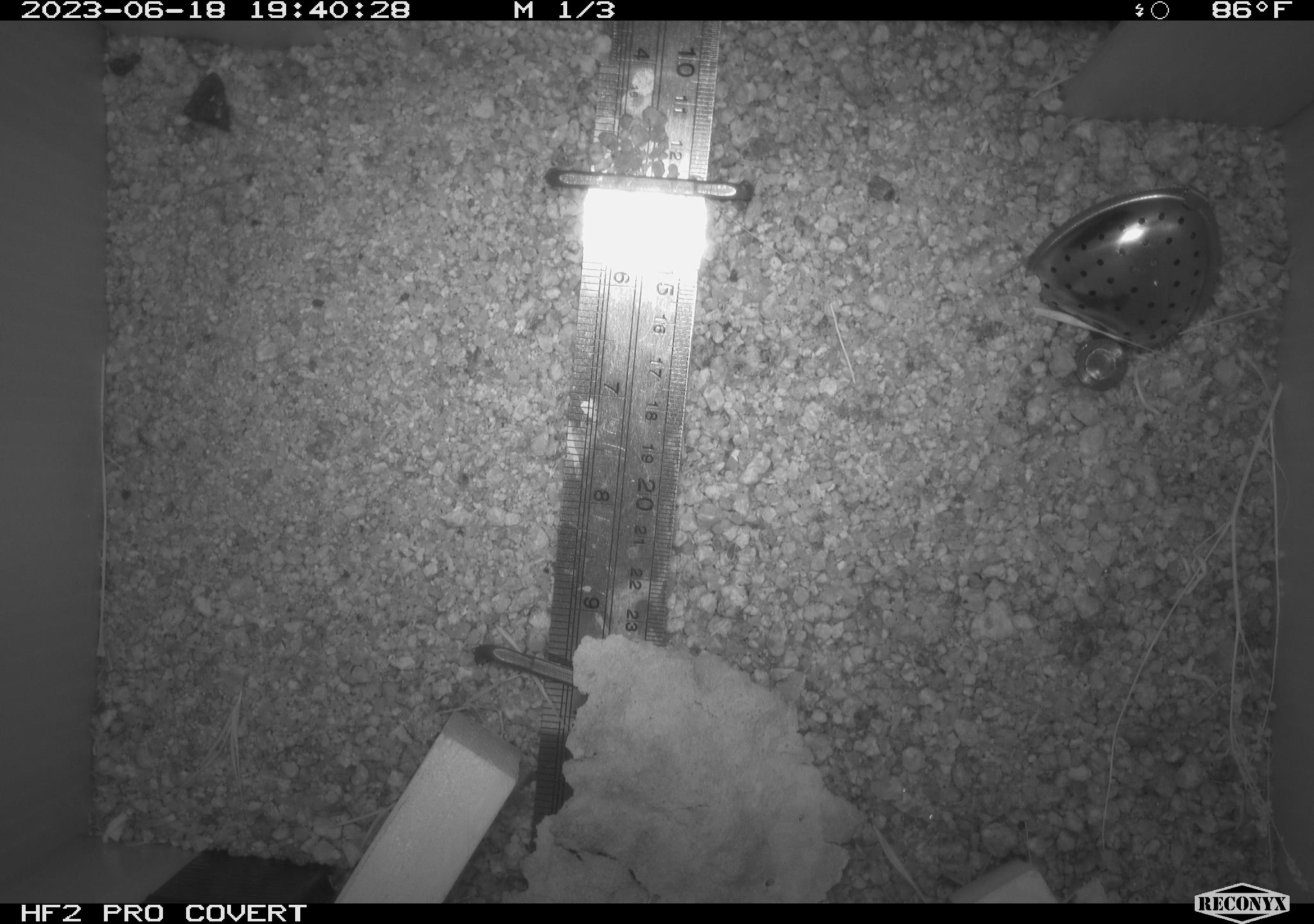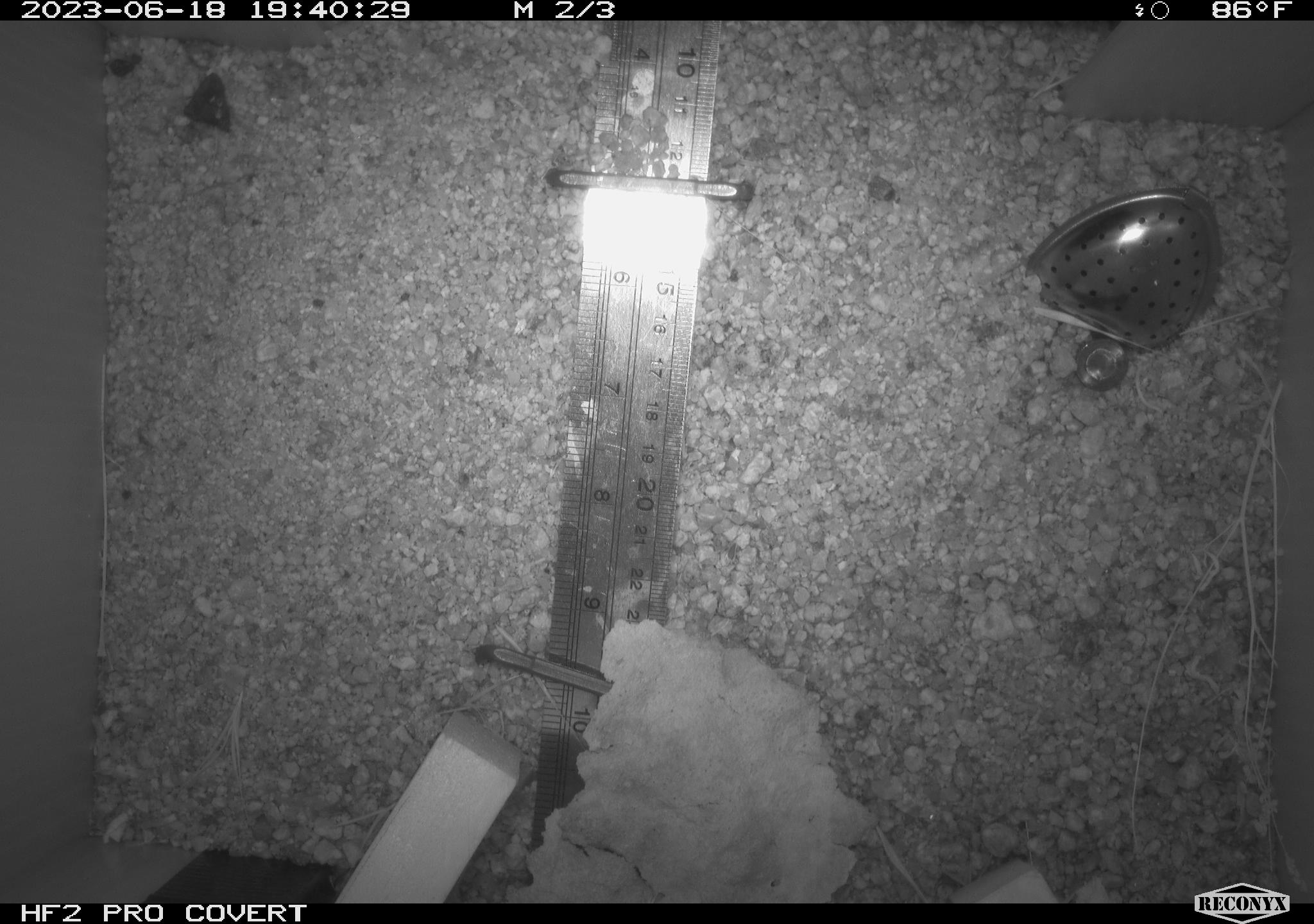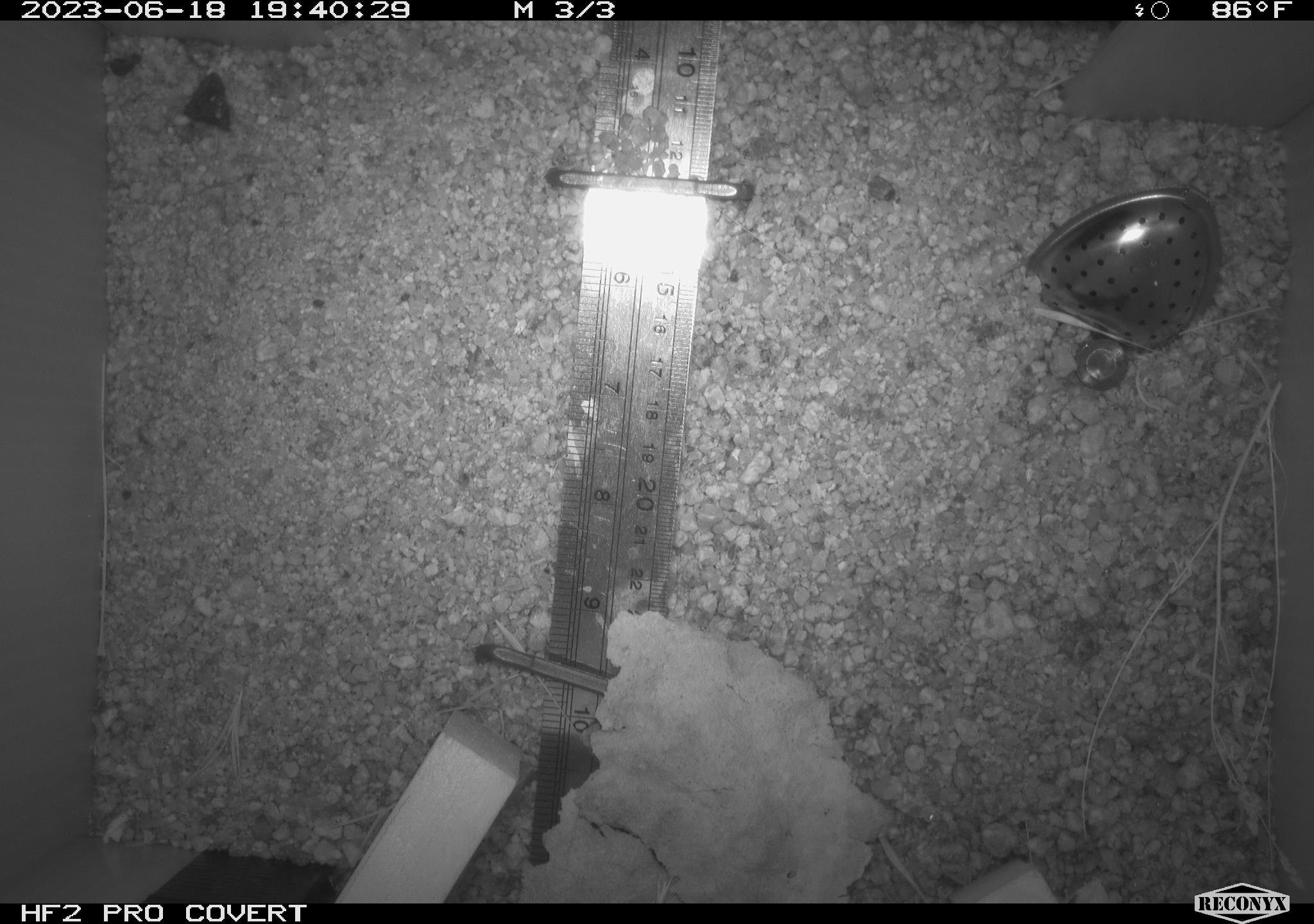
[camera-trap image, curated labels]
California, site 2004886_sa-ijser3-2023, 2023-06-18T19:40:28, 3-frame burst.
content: unidentified animal